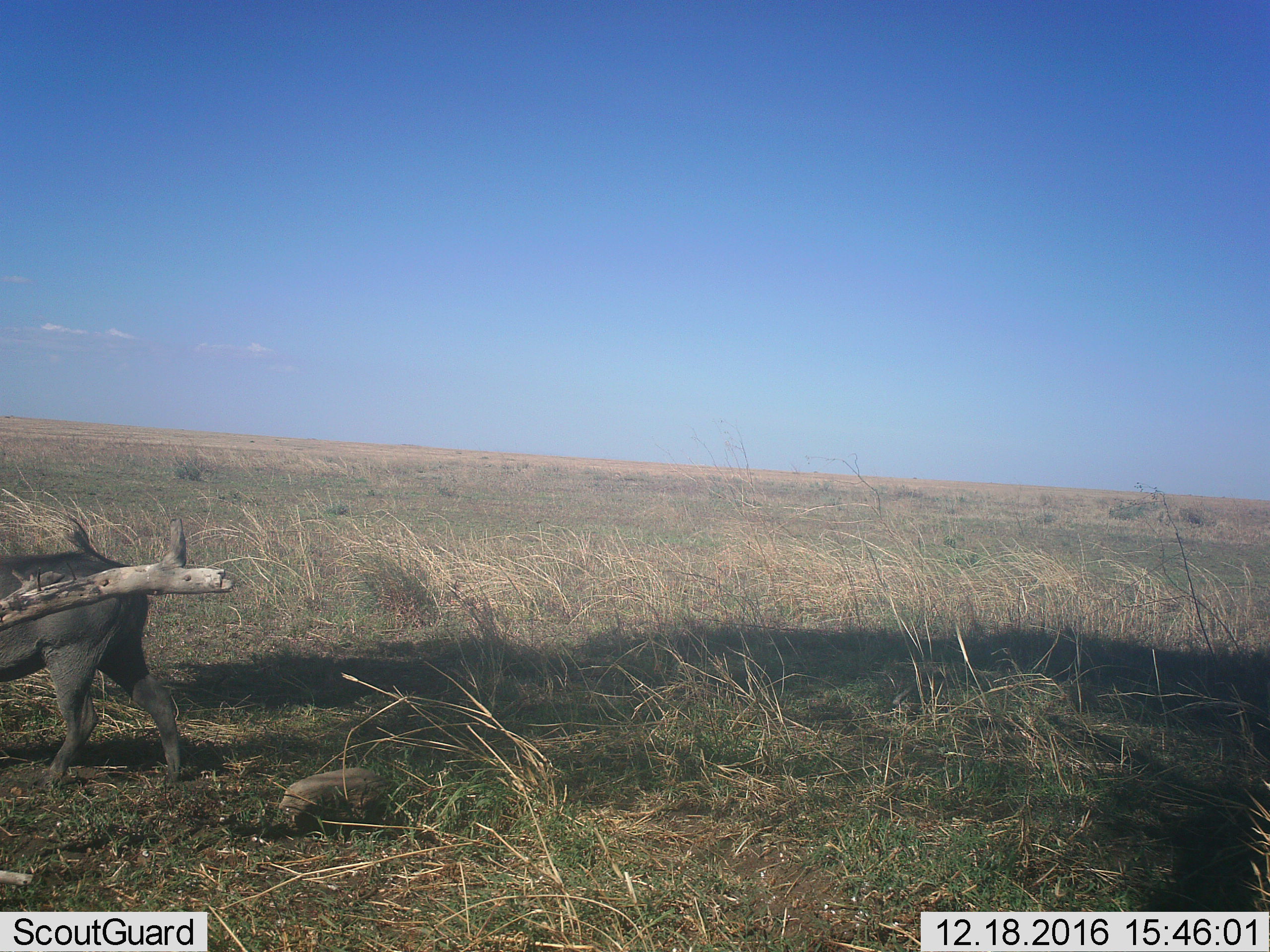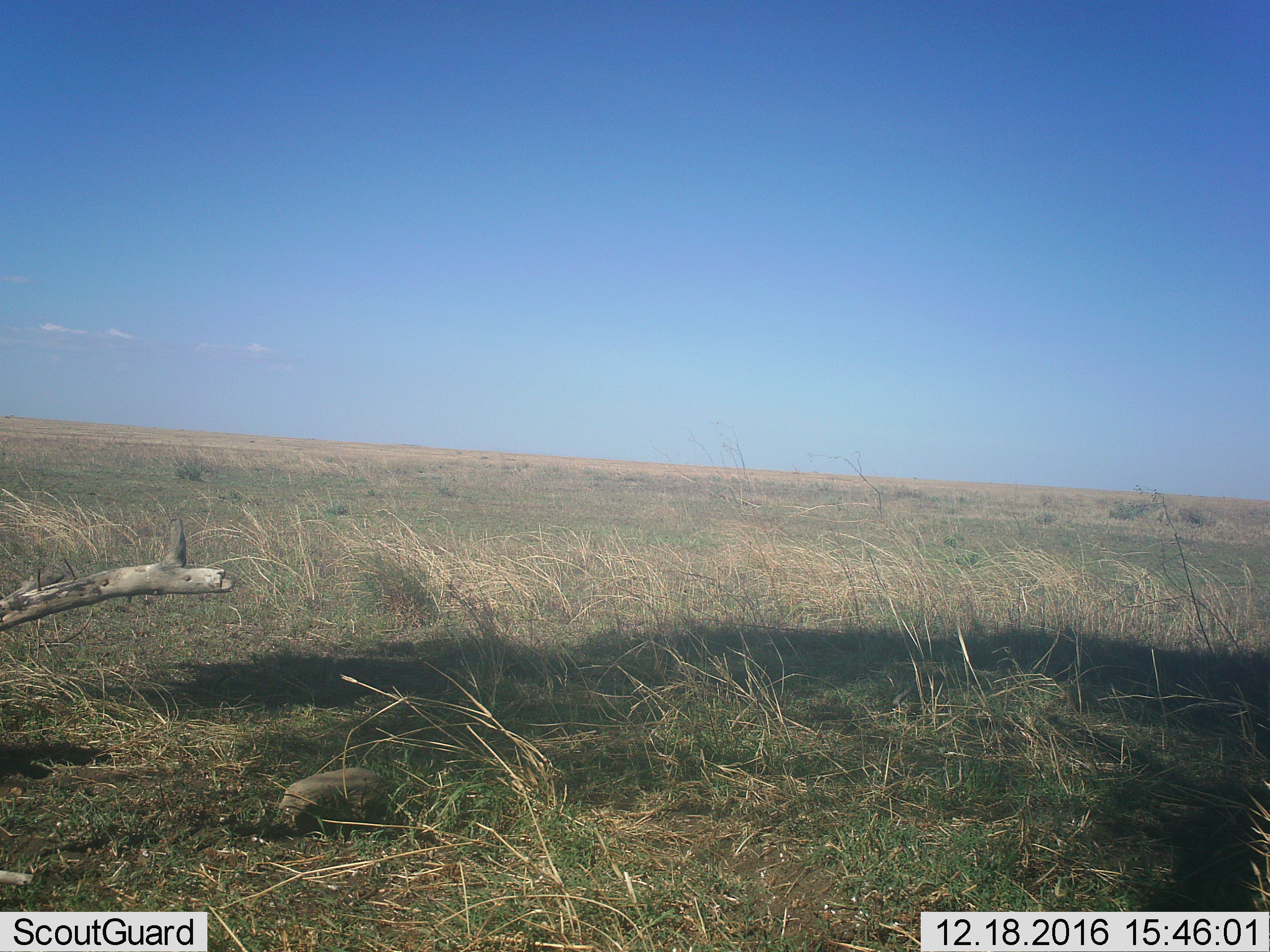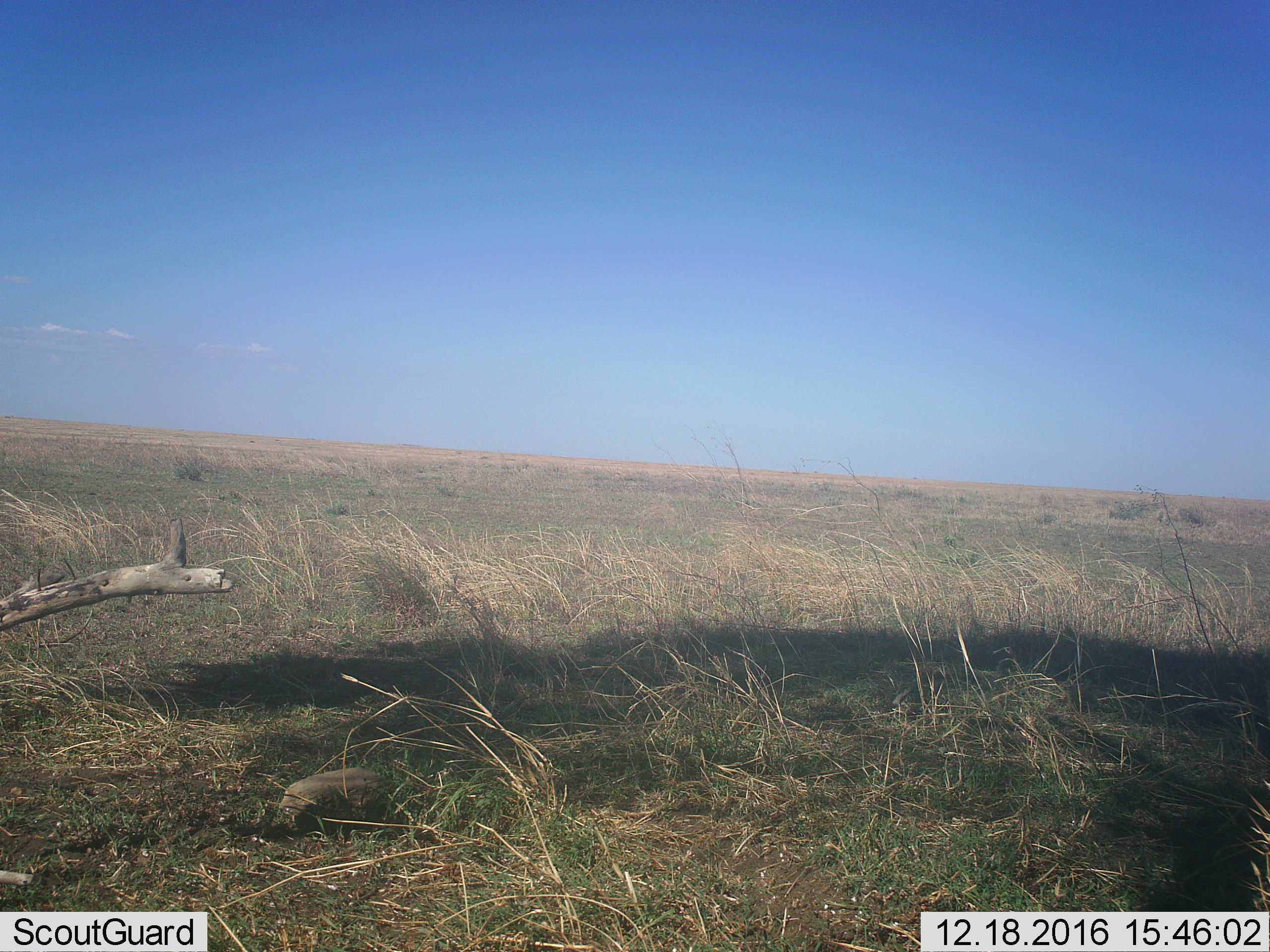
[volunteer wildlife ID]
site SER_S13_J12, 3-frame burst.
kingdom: Animalia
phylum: Chordata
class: Mammalia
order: Artiodactyla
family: Suidae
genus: Phacochoerus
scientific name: Phacochoerus africanus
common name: warthog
Warthog (Phacochoerus africanus), count 1. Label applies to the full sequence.